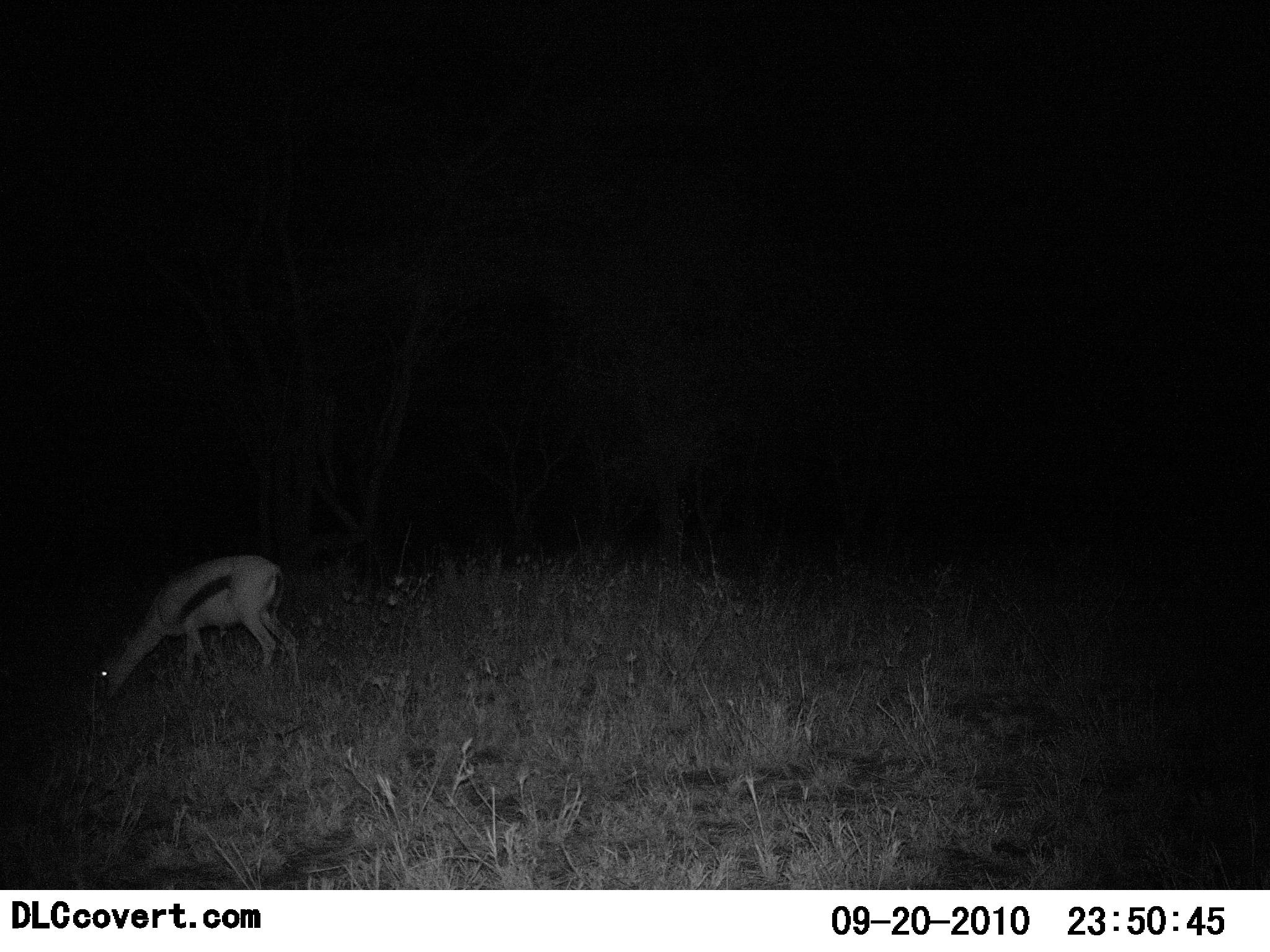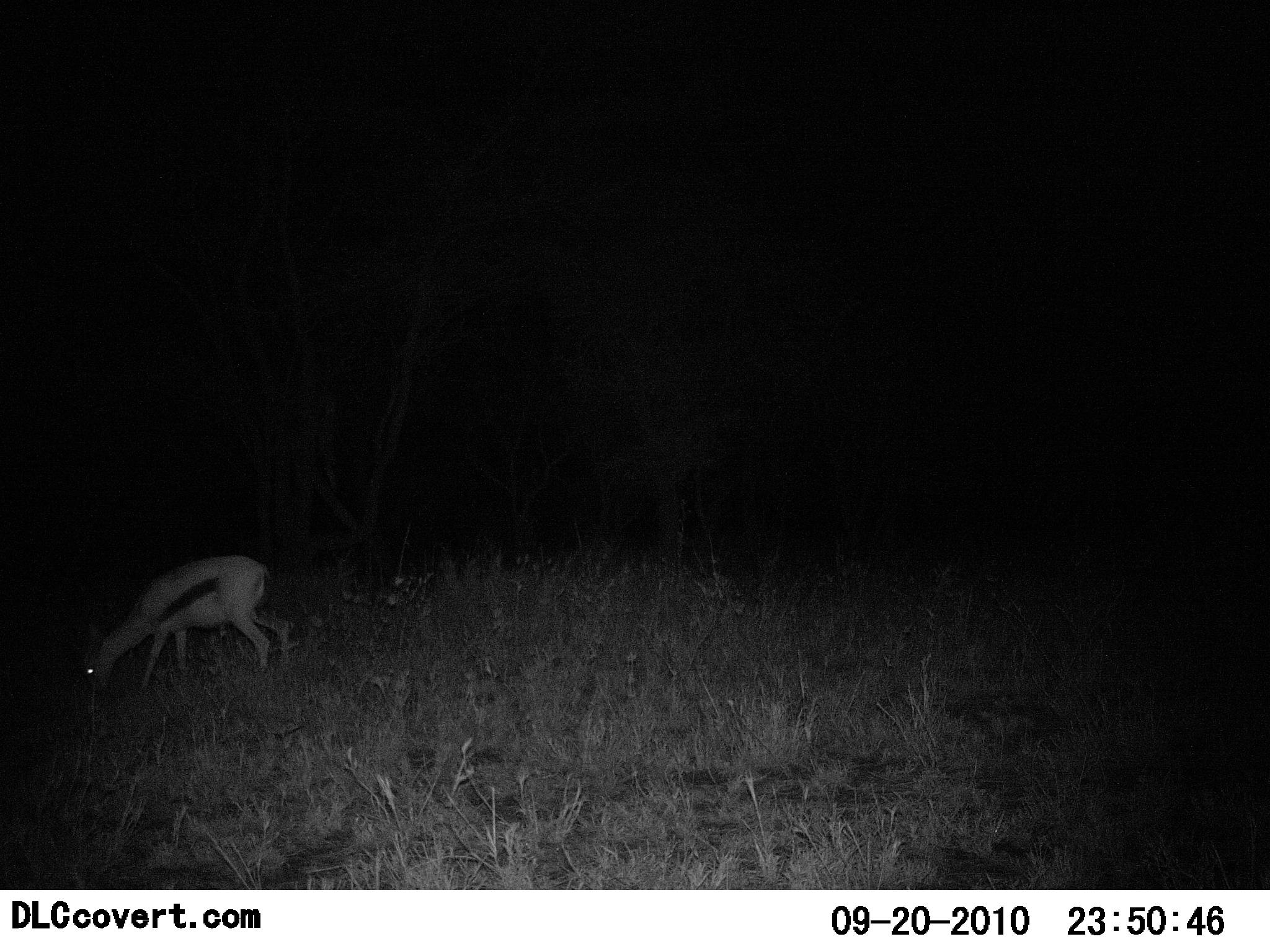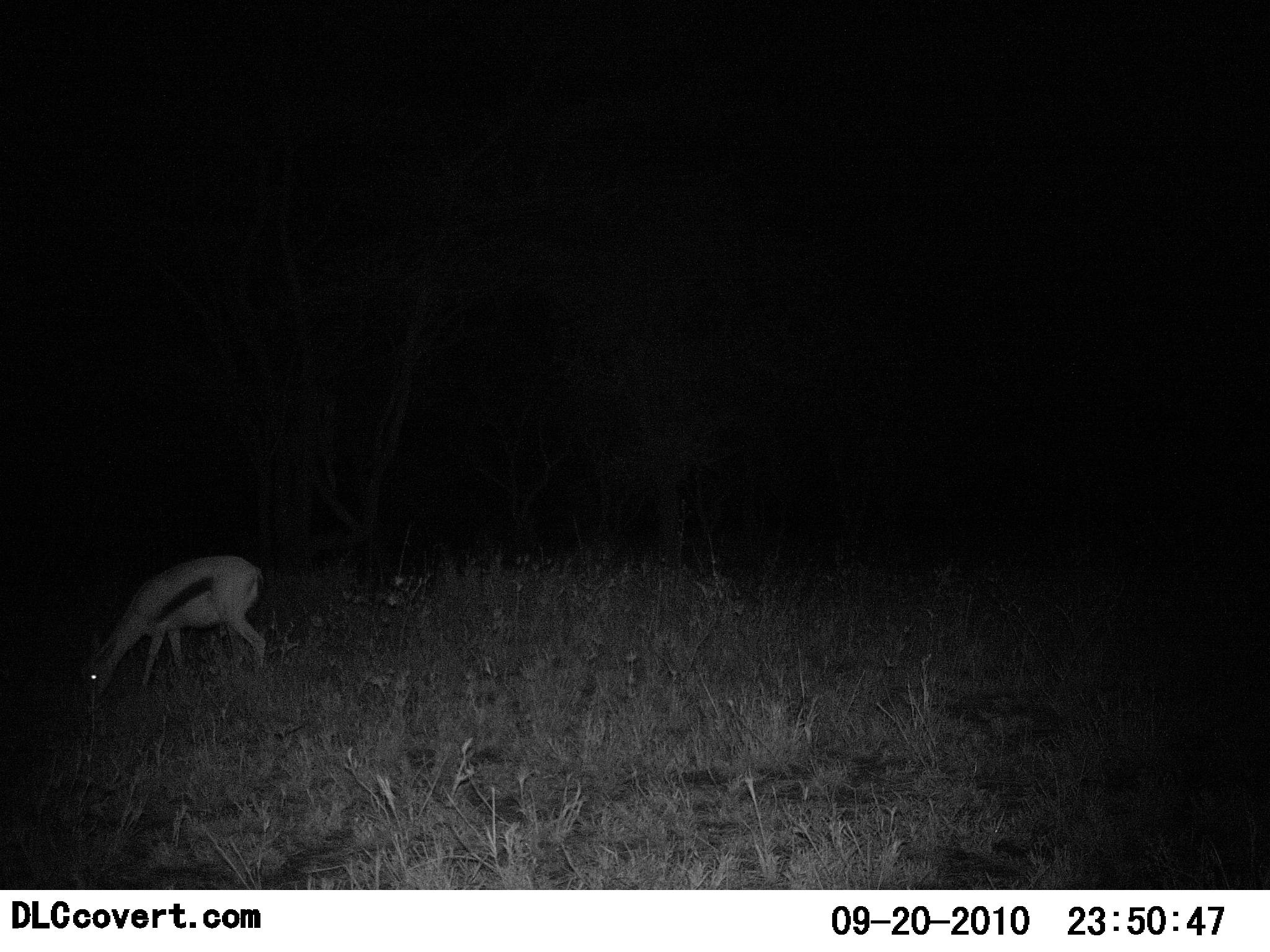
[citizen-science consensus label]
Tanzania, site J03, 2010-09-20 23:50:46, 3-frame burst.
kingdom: Animalia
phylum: Chordata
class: Mammalia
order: Artiodactyla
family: Bovidae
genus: Eudorcas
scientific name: Eudorcas thomsonii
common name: thomson's gazelle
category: gazellethomsons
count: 1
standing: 17%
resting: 0%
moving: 17%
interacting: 0%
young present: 0%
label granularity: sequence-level